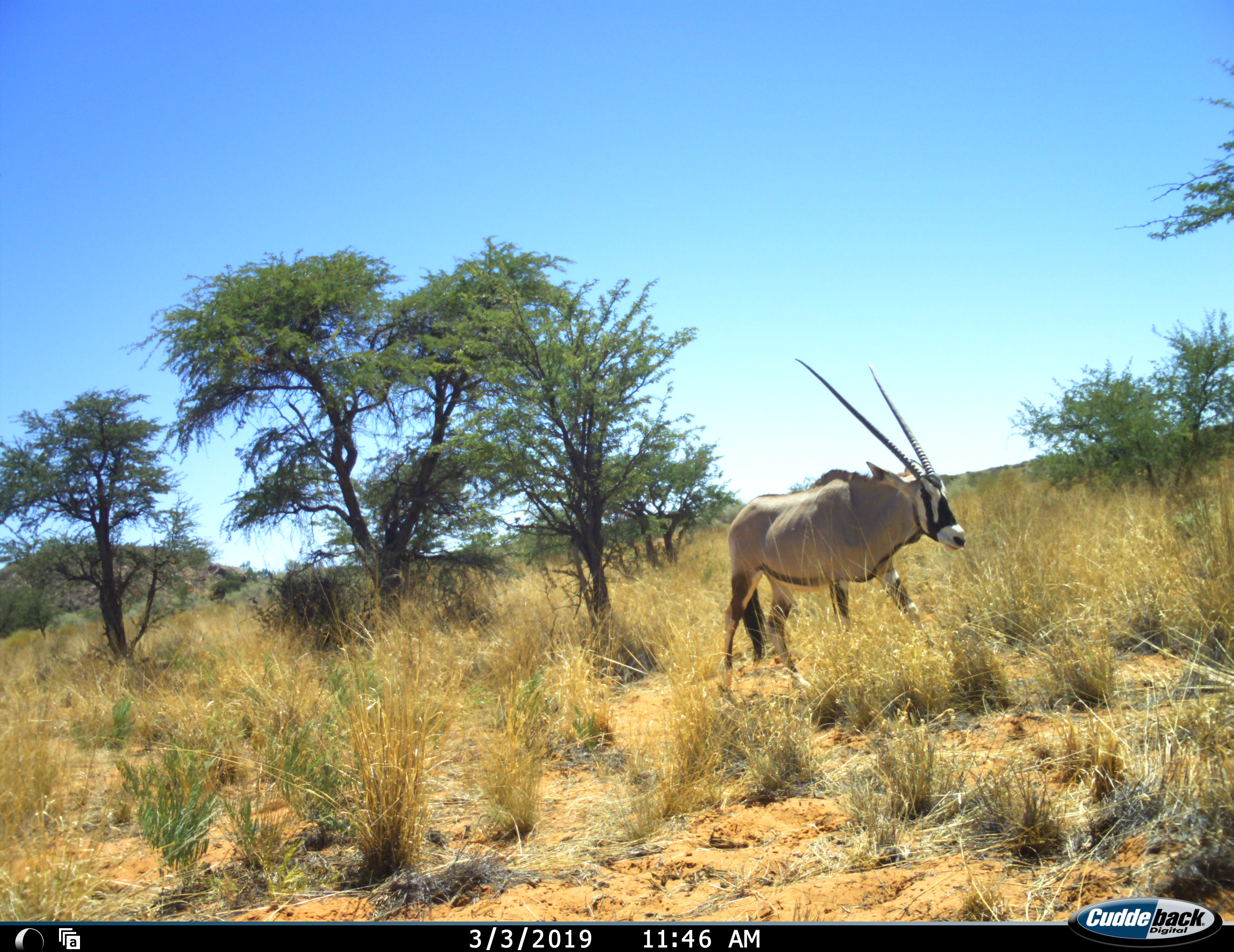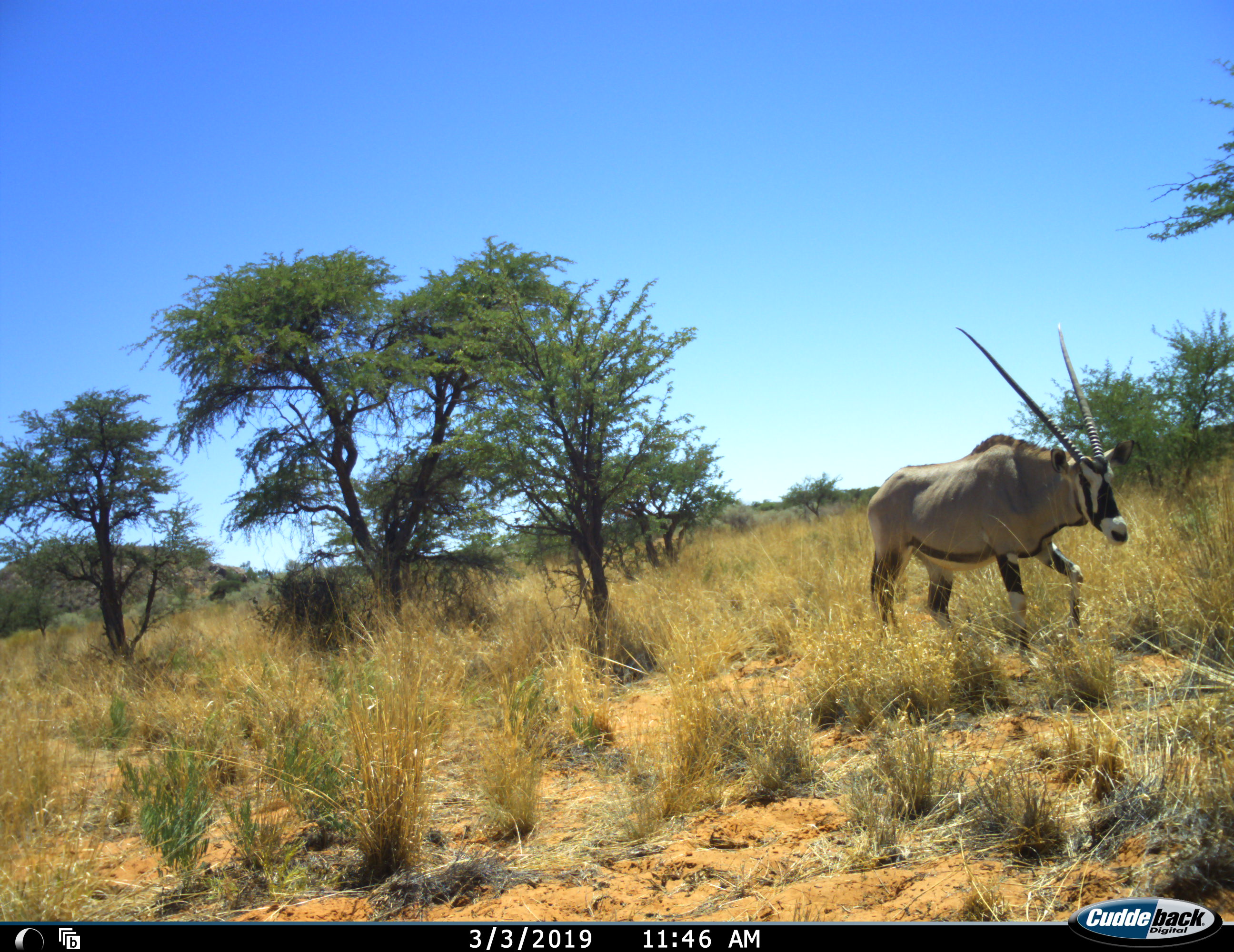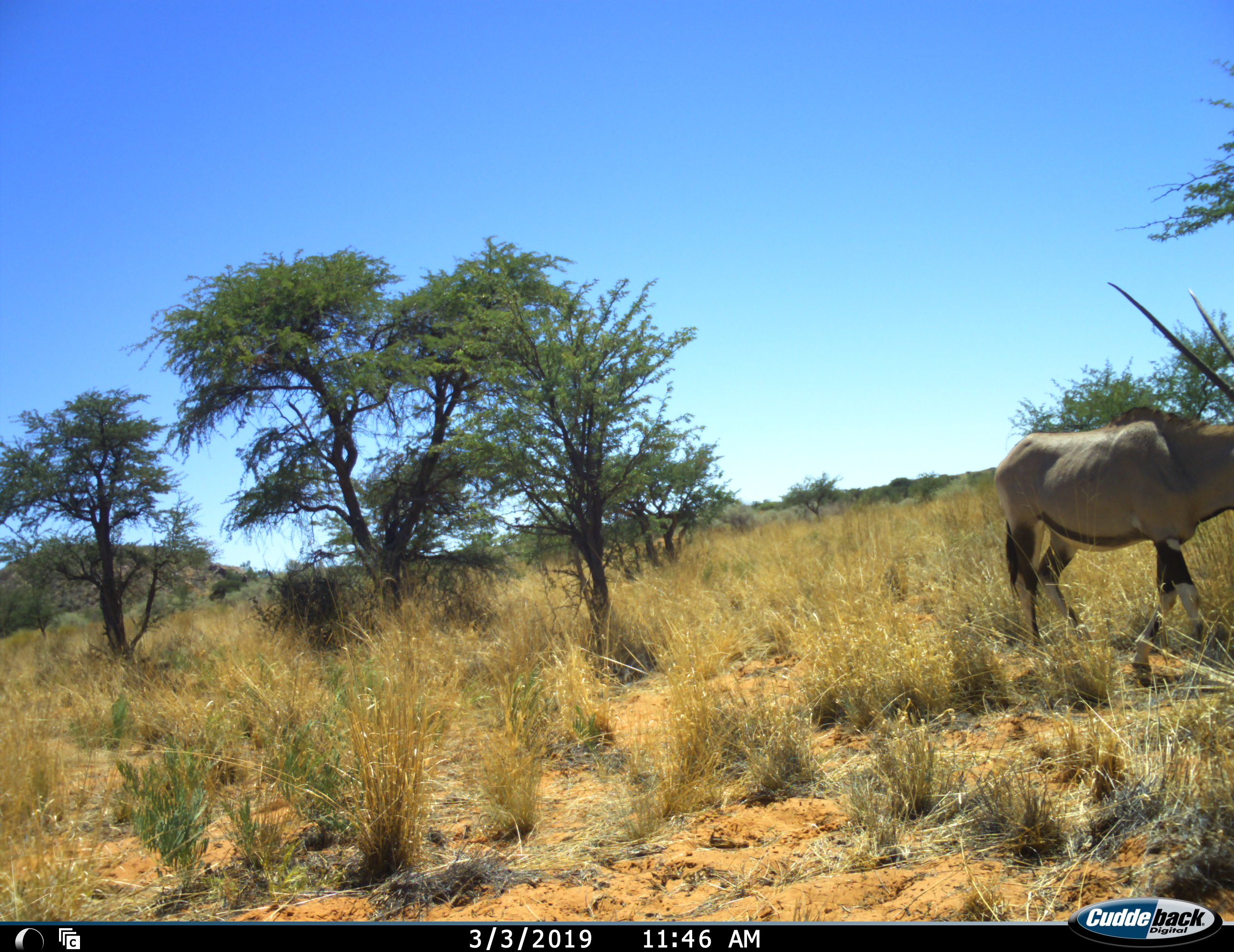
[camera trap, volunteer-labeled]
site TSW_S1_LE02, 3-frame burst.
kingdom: Animalia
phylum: Chordata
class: Mammalia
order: Artiodactyla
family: Bovidae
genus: Oryx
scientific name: Oryx gazella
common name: gemsbok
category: oryx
Oryx (gemsbok) (Oryx gazella), count 1. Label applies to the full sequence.